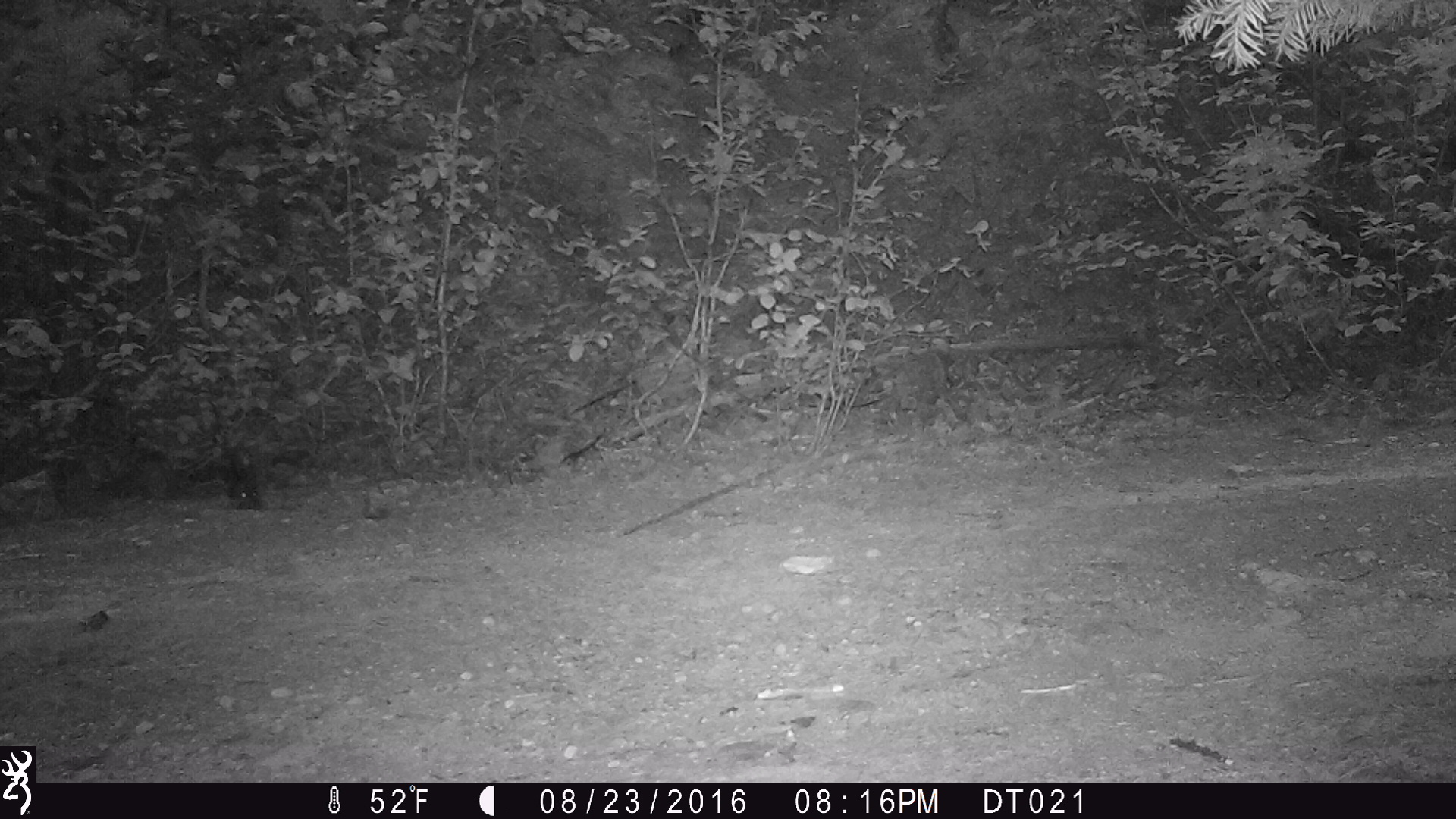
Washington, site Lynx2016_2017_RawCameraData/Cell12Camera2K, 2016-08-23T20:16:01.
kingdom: Animalia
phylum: Chordata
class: Mammalia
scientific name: Mammalia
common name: small mammal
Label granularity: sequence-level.